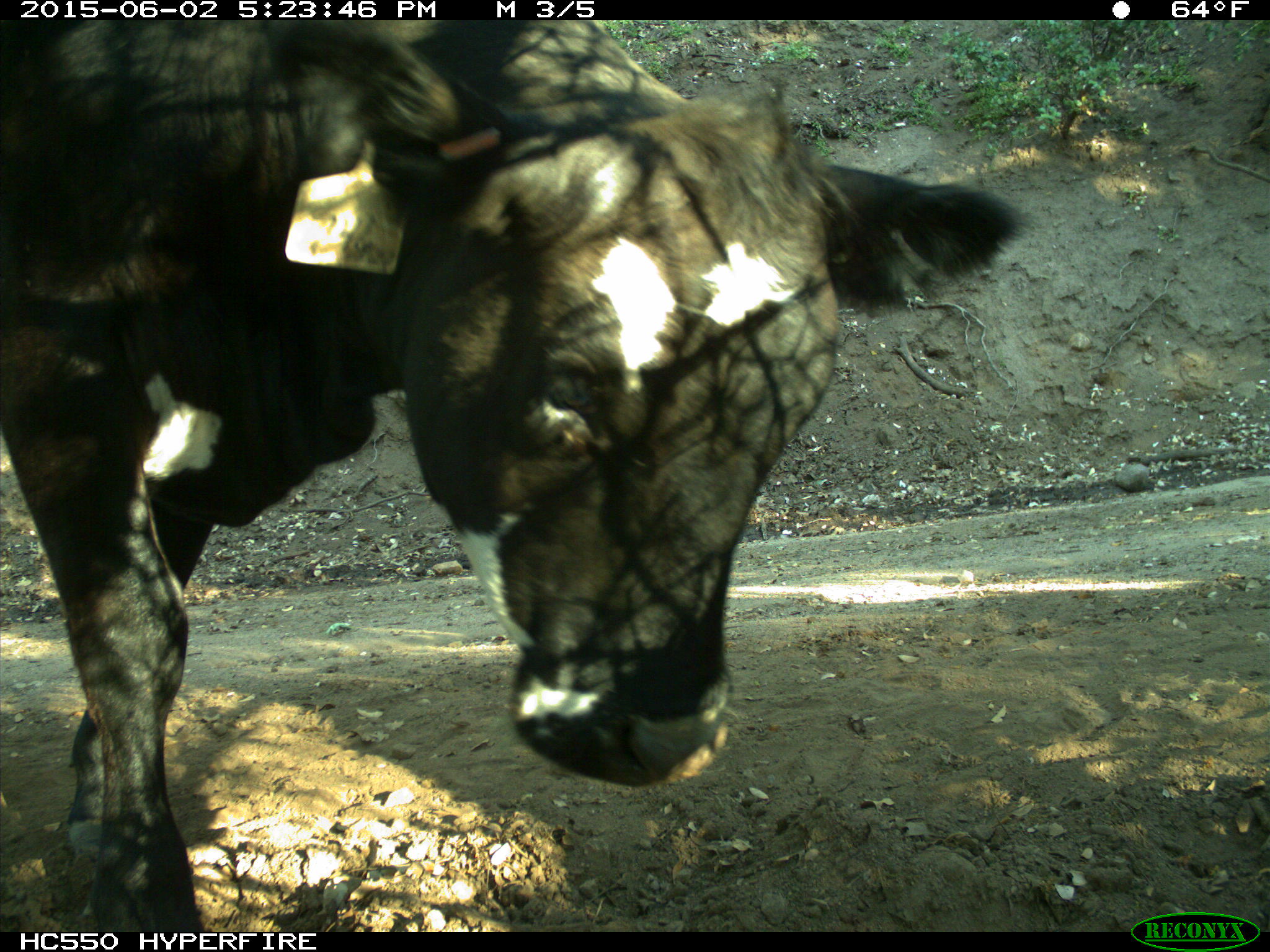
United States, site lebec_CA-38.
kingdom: Animalia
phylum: Chordata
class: Mammalia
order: Artiodactyla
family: Bovidae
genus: Bos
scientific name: Bos taurus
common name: domestic cow